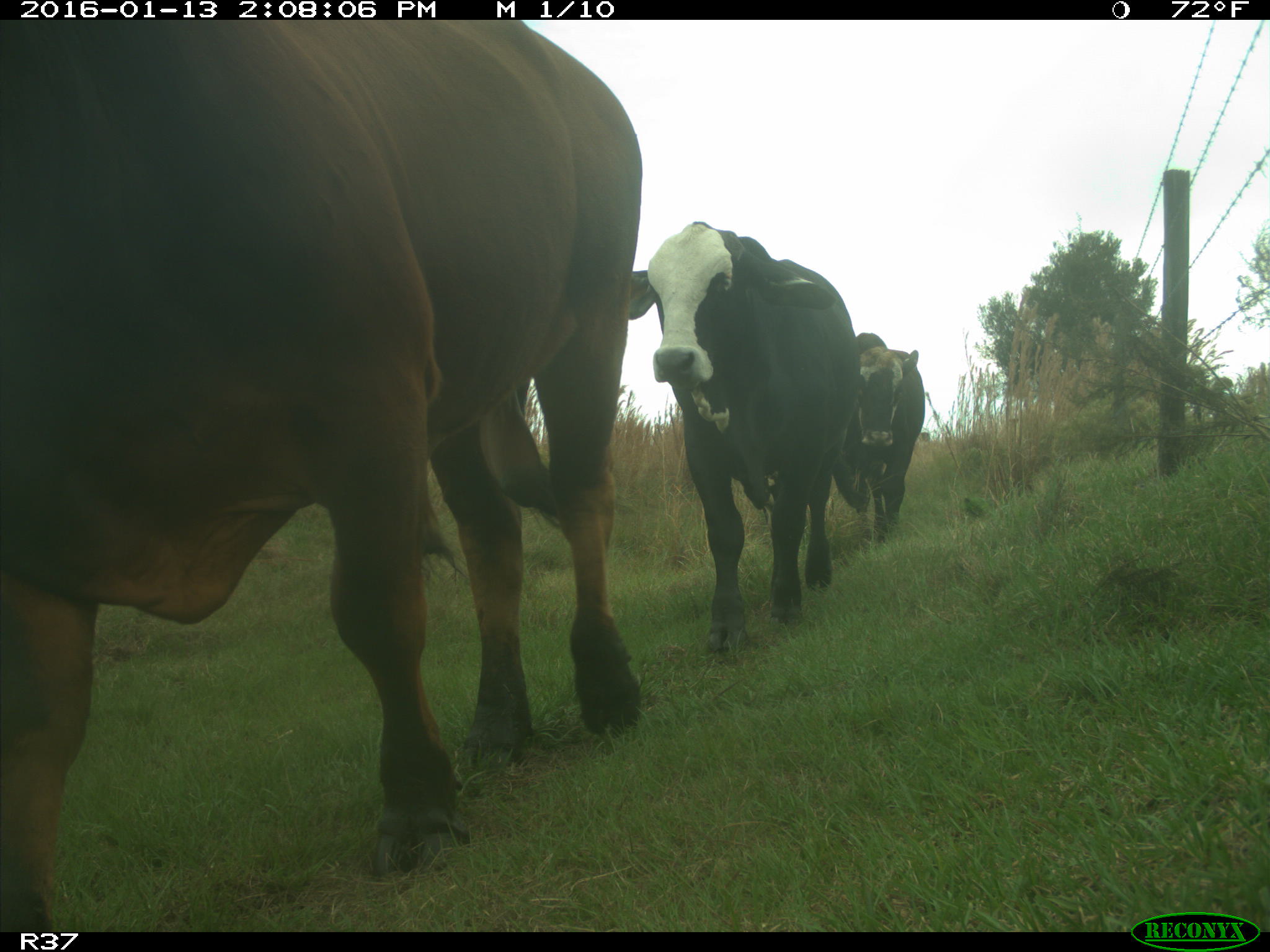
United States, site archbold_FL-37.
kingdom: Animalia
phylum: Chordata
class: Mammalia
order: Artiodactyla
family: Bovidae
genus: Bos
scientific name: Bos taurus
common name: domestic cow